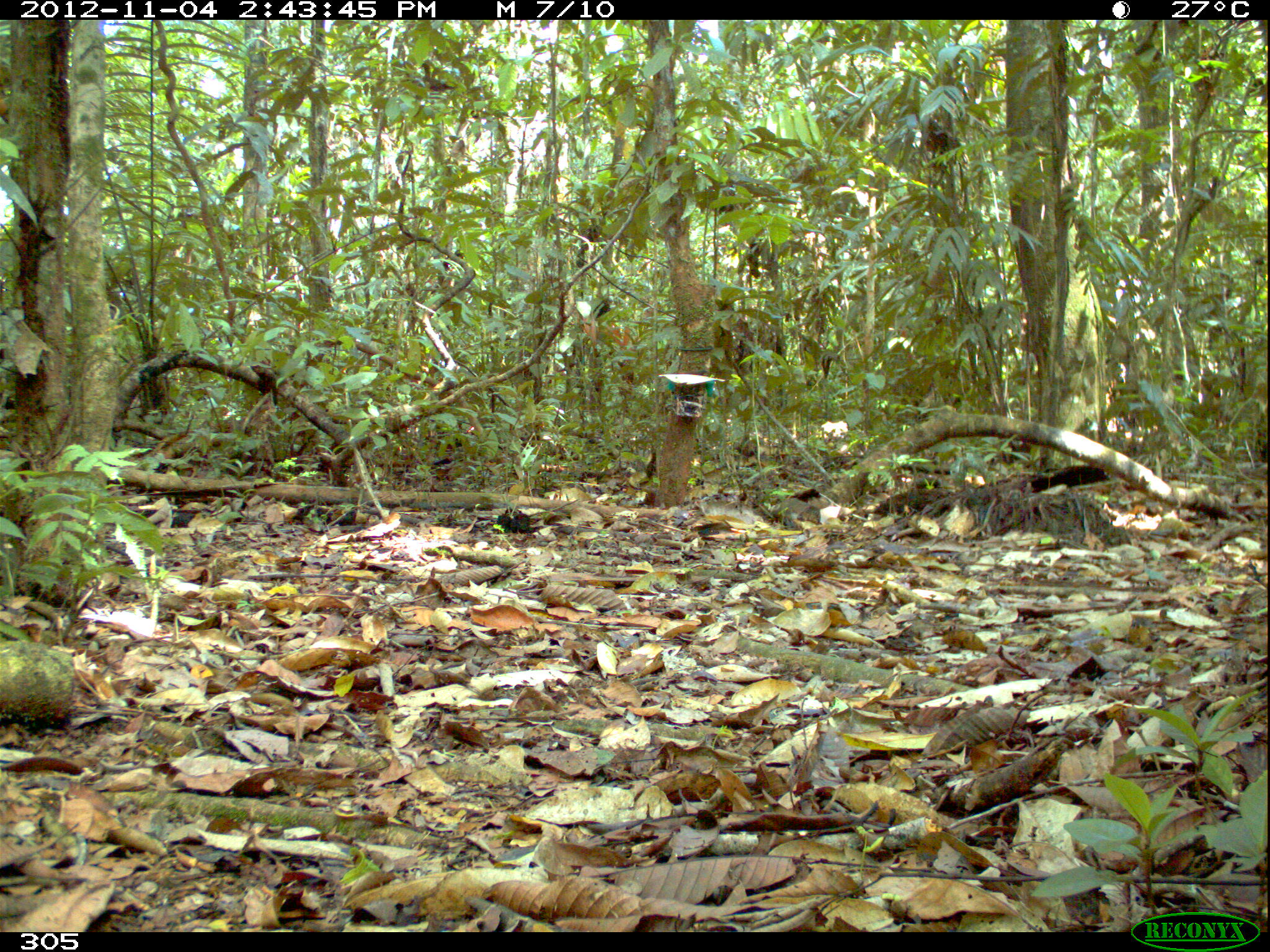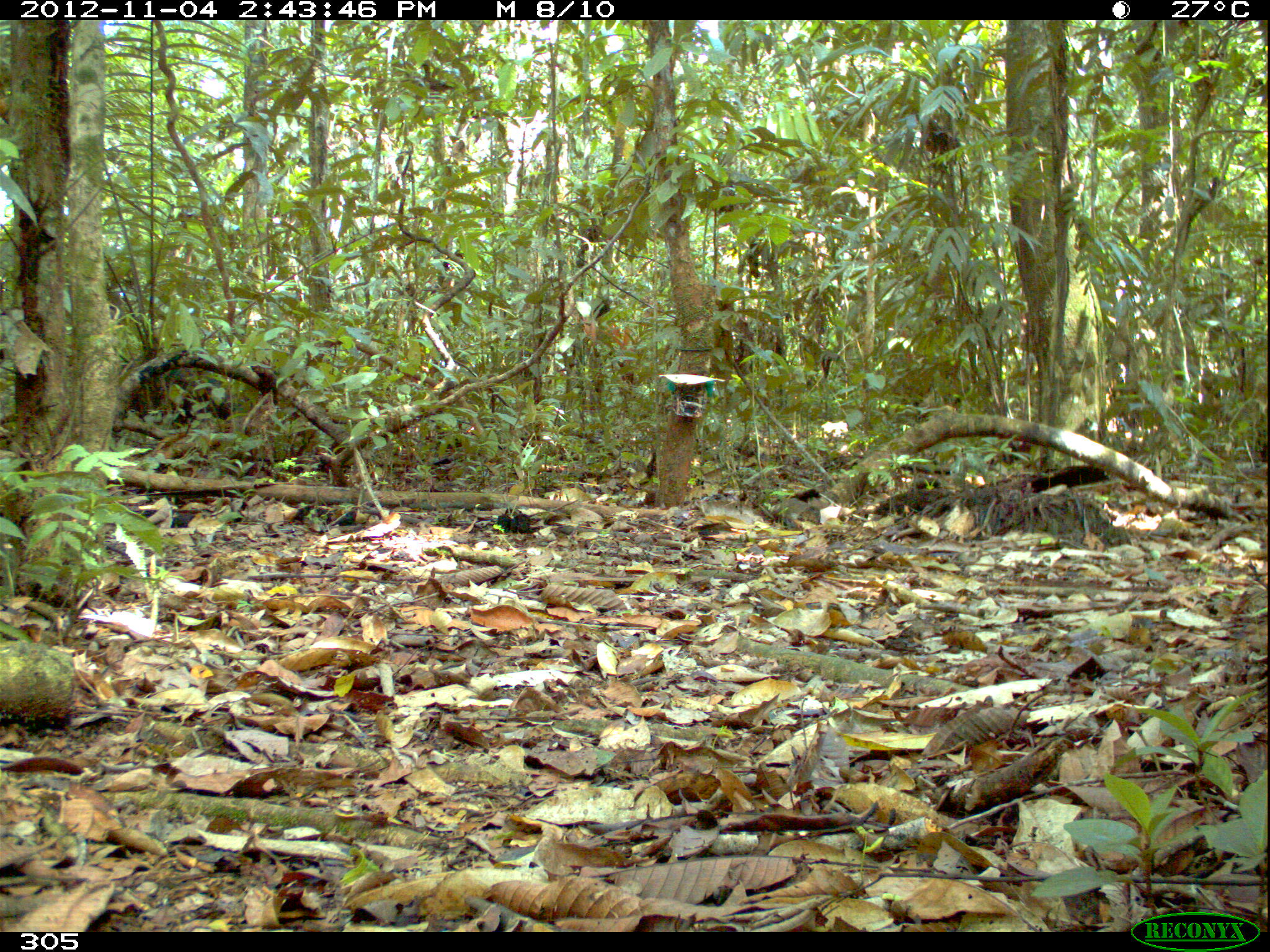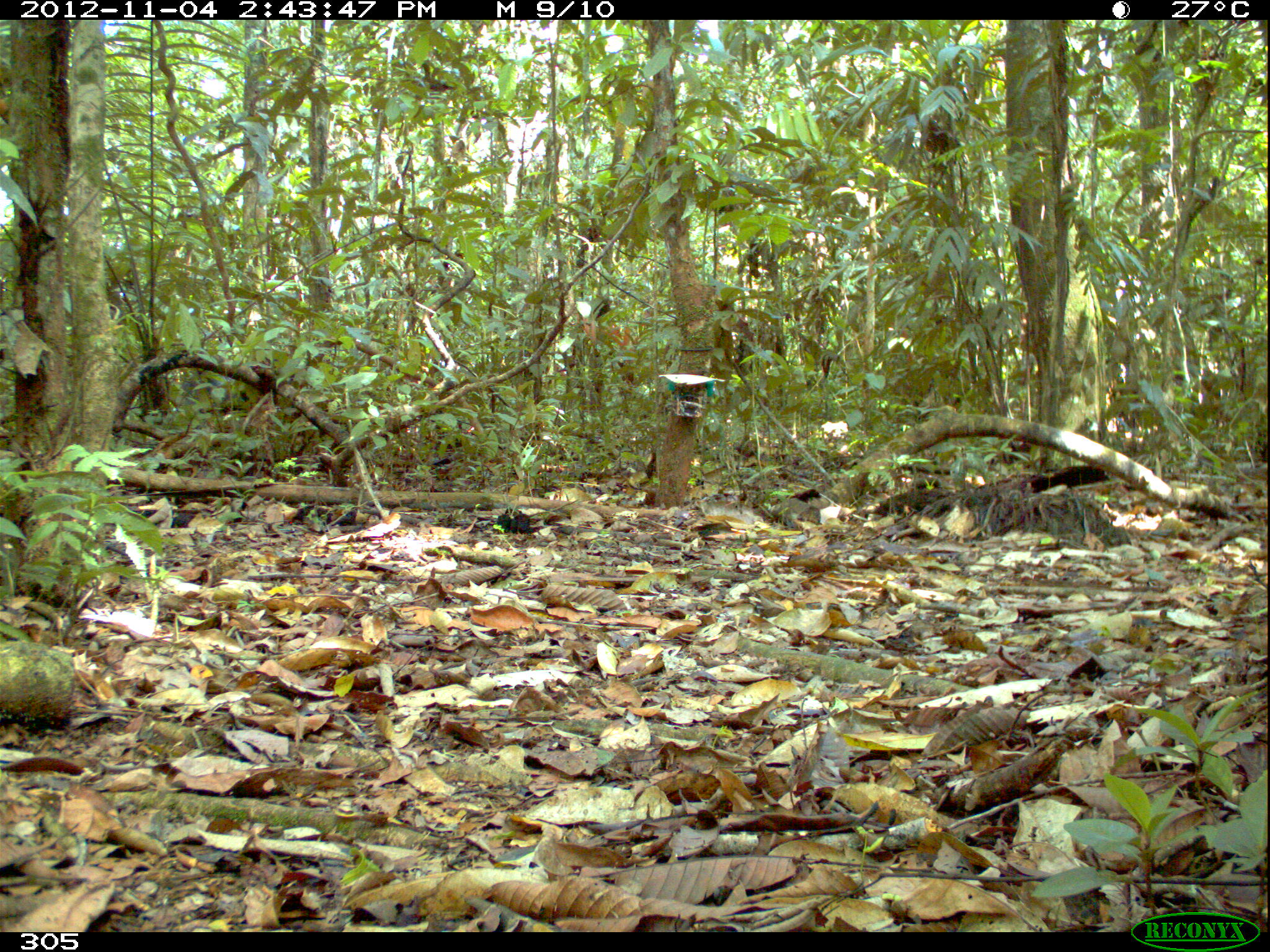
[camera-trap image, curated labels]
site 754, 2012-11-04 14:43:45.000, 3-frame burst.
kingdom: Animalia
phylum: Chordata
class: Mammalia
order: Artiodactyla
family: Tayassuidae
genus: Tayassu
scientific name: Tayassu pecari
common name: white-lipped peccary